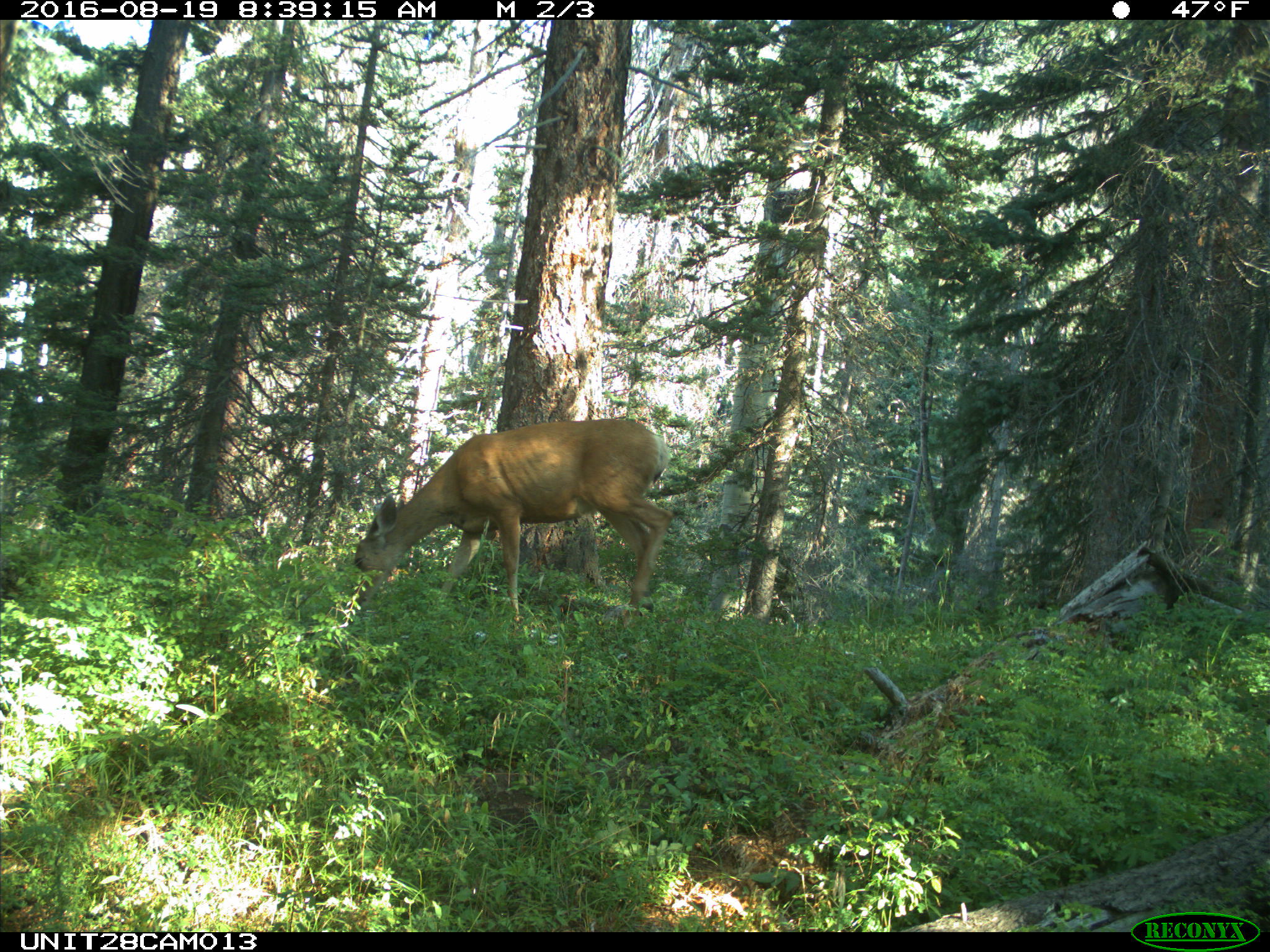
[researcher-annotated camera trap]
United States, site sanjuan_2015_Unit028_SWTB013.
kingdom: Animalia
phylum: Chordata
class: Mammalia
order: Artiodactyla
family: Cervidae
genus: Odocoileus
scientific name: Odocoileus hemionus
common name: mule deer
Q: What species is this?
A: Odocoileus hemionus (mule deer).